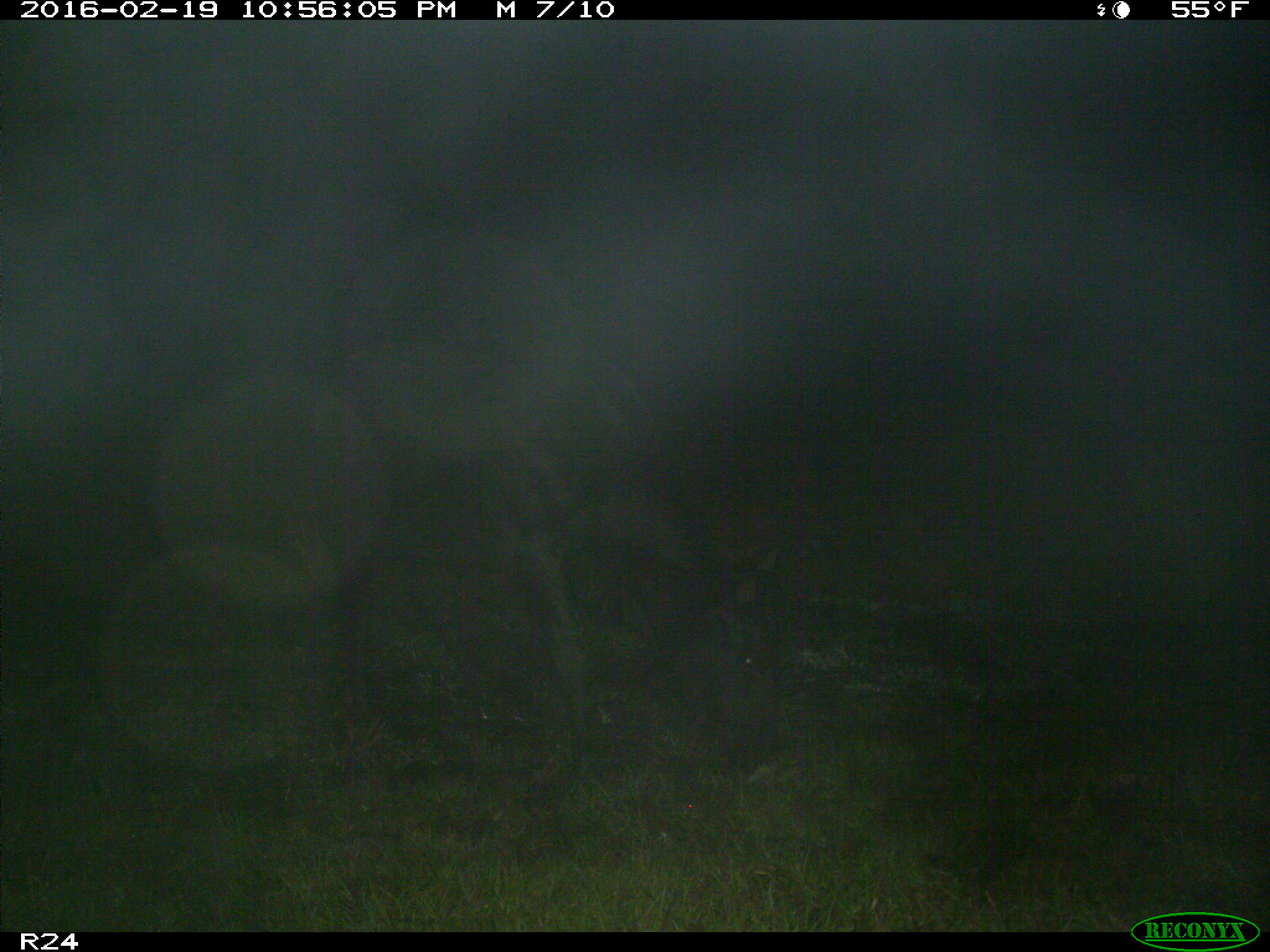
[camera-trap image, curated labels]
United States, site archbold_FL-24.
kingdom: Animalia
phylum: Chordata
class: Mammalia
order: Artiodactyla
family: Bovidae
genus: Bos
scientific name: Bos taurus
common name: domestic cow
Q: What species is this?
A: Bos taurus (domestic cow).